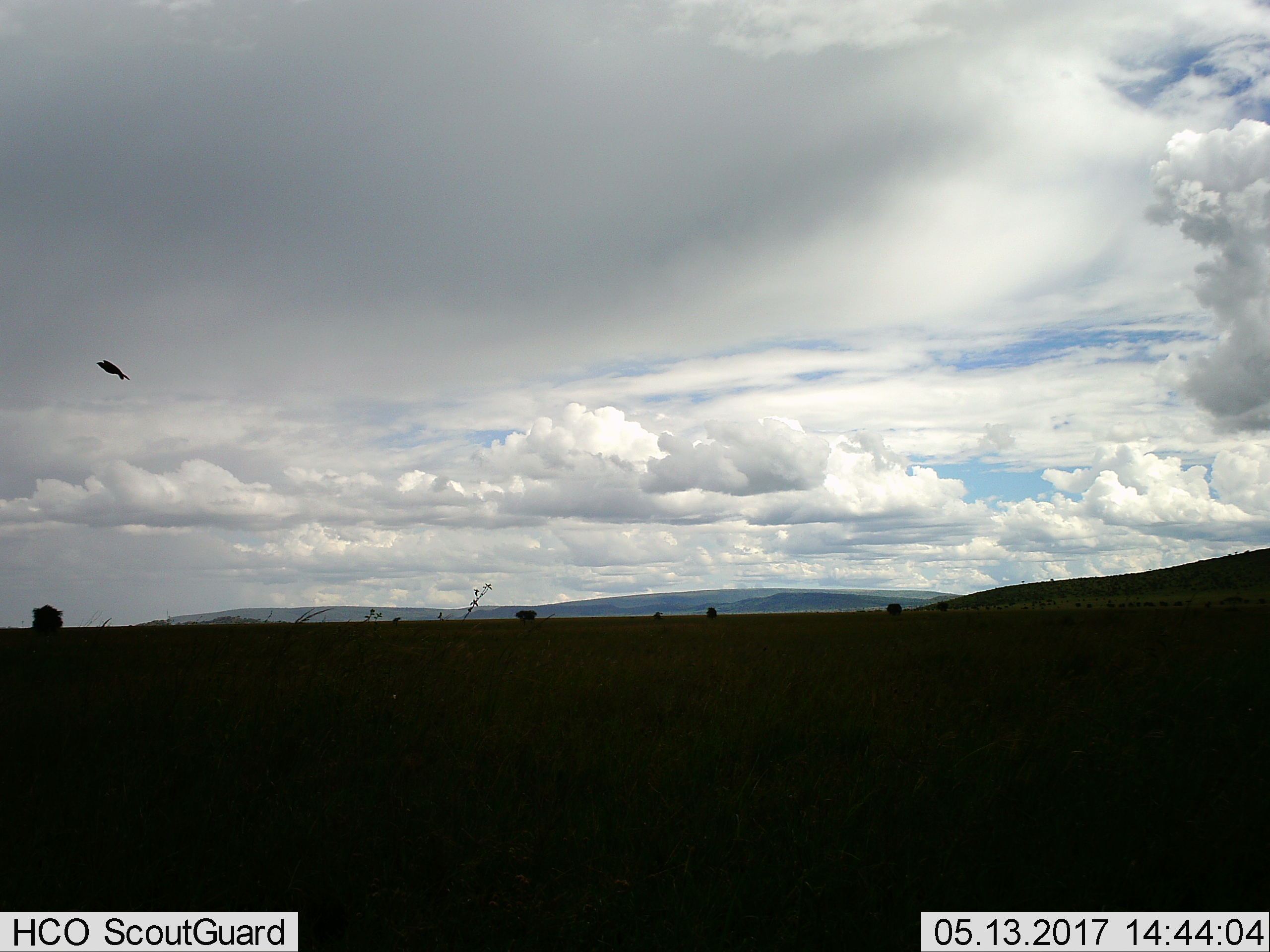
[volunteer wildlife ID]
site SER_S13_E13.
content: unidentified animal